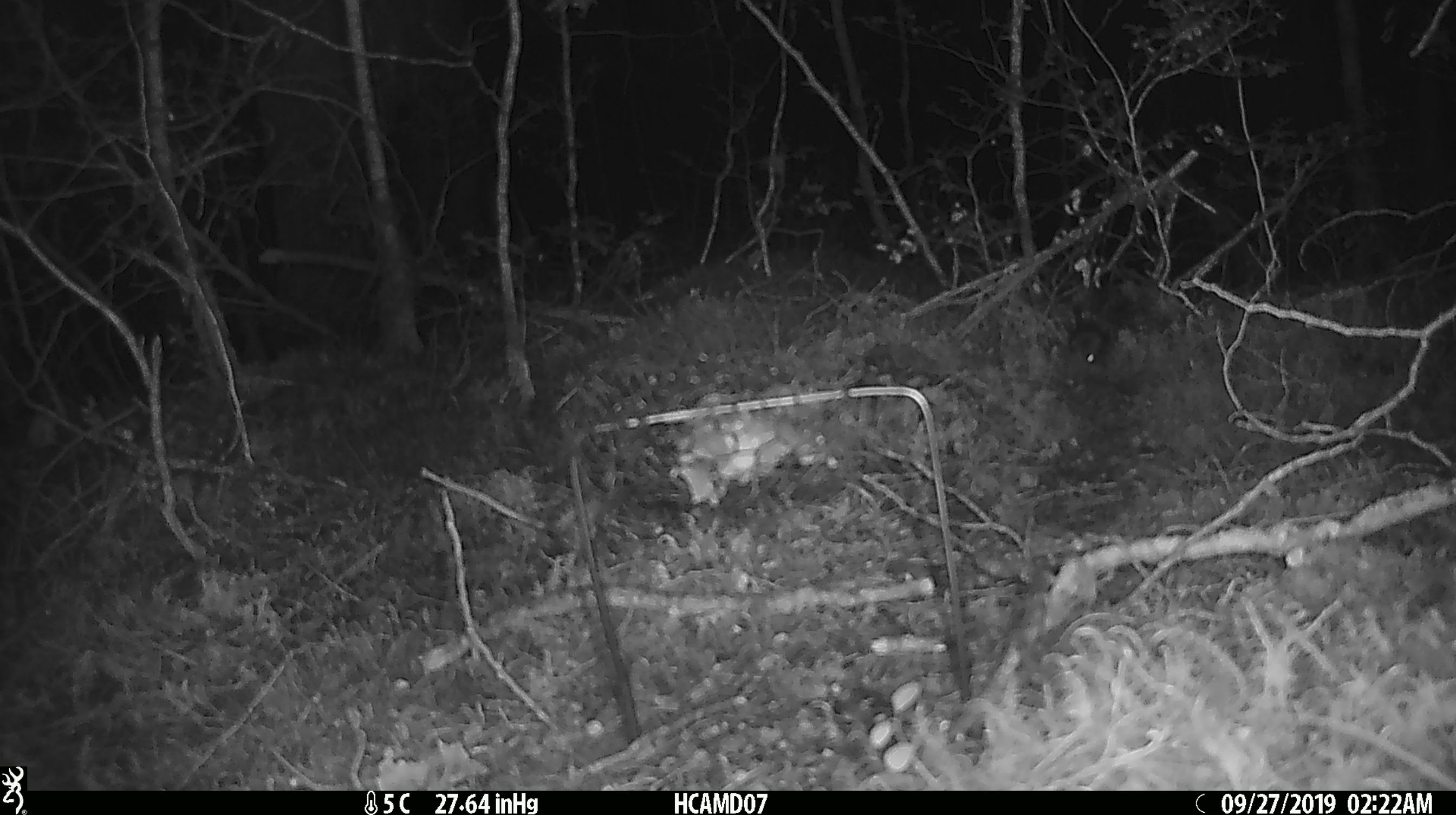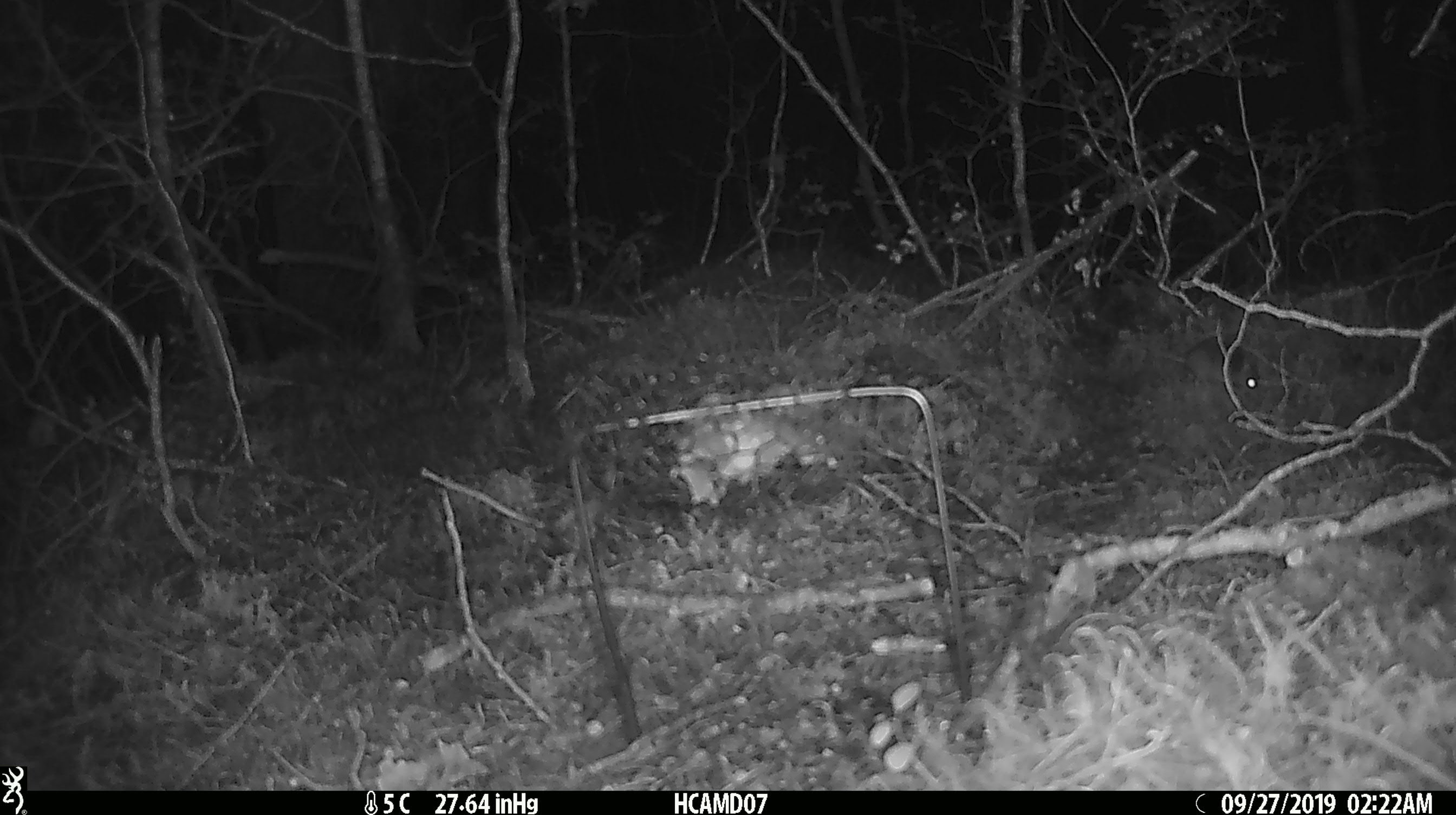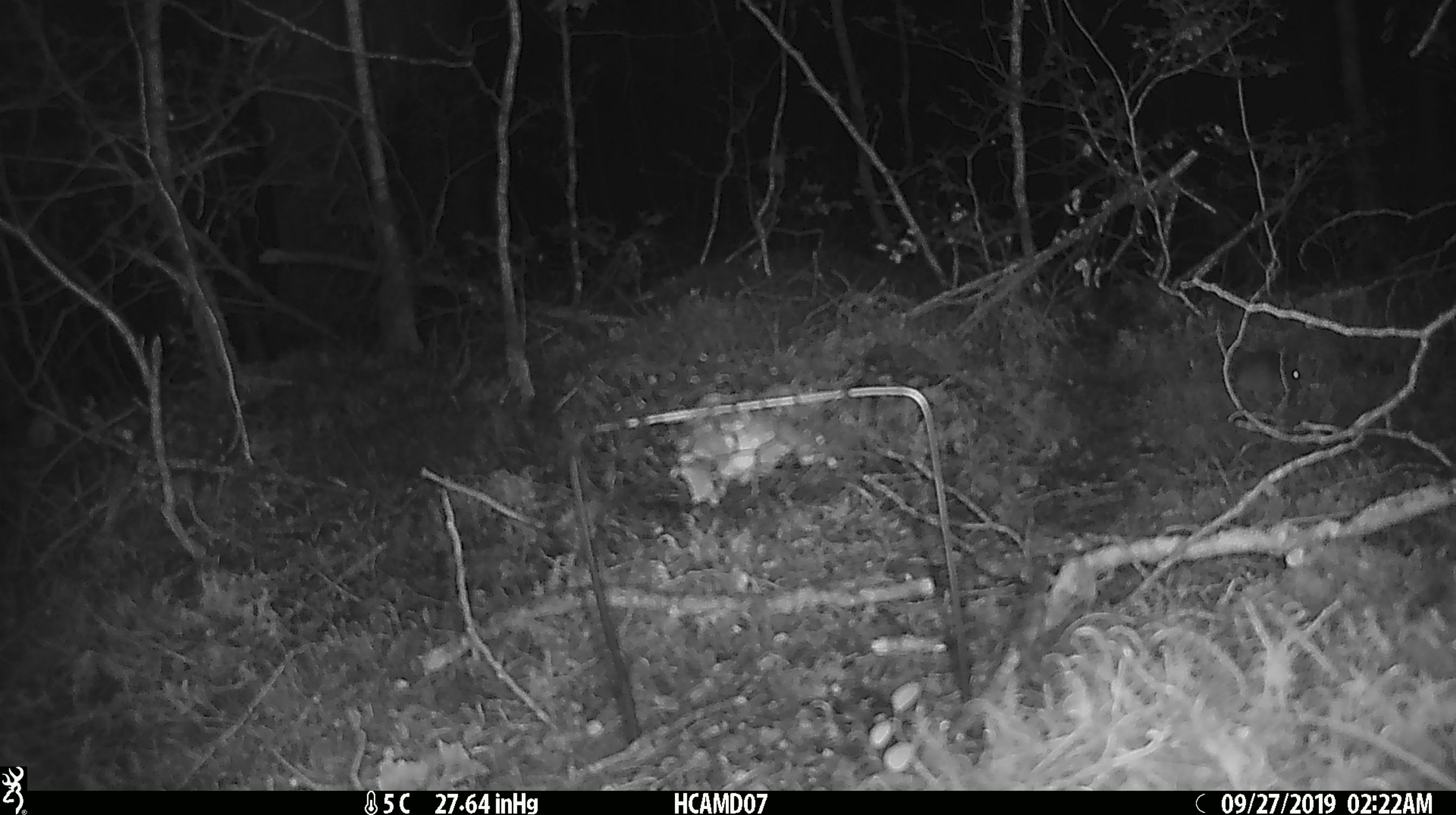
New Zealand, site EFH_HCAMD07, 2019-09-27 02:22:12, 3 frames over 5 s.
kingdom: Animalia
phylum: Chordata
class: Mammalia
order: Rodentia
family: Muridae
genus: Mus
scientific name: Mus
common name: mouse